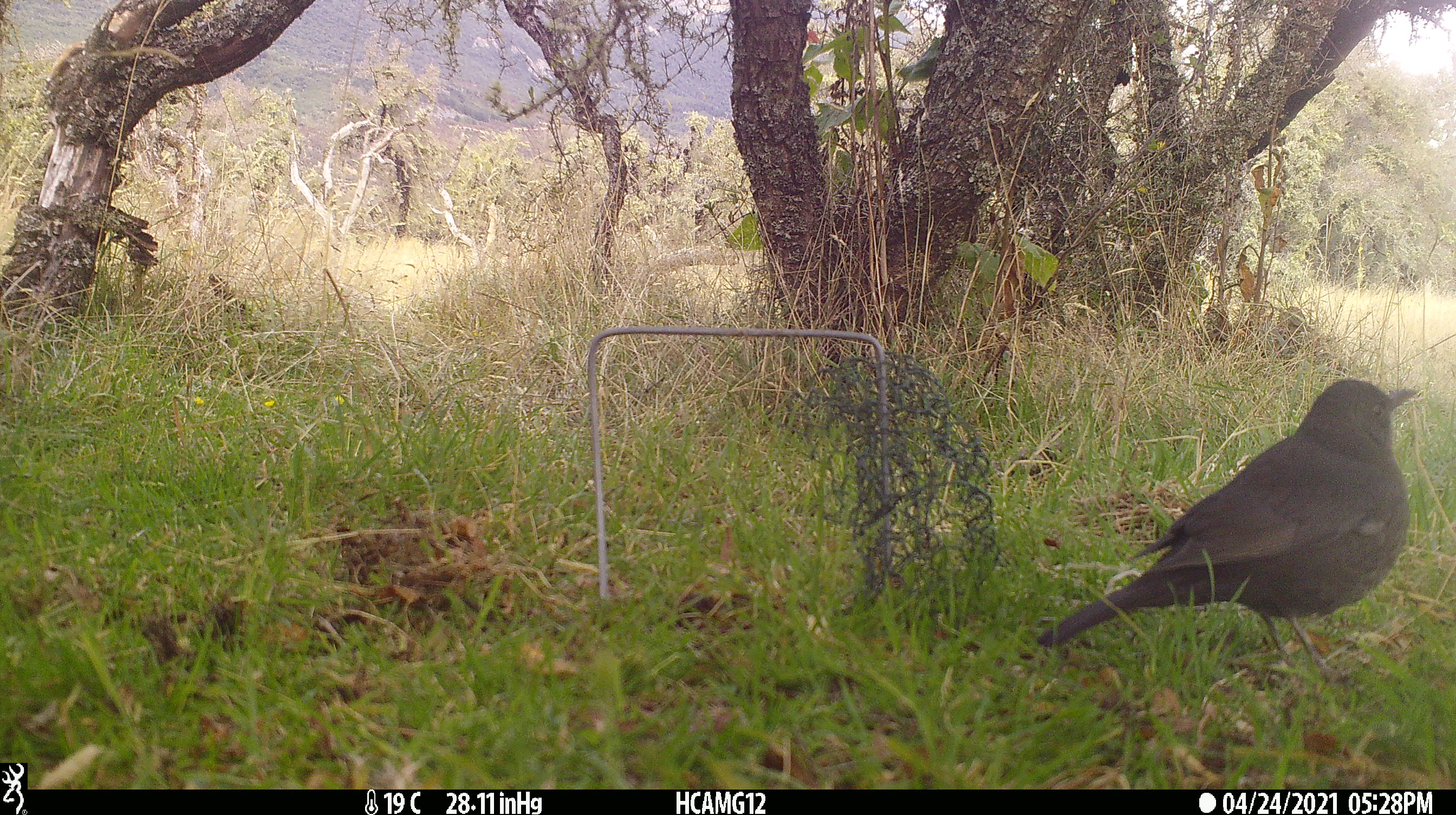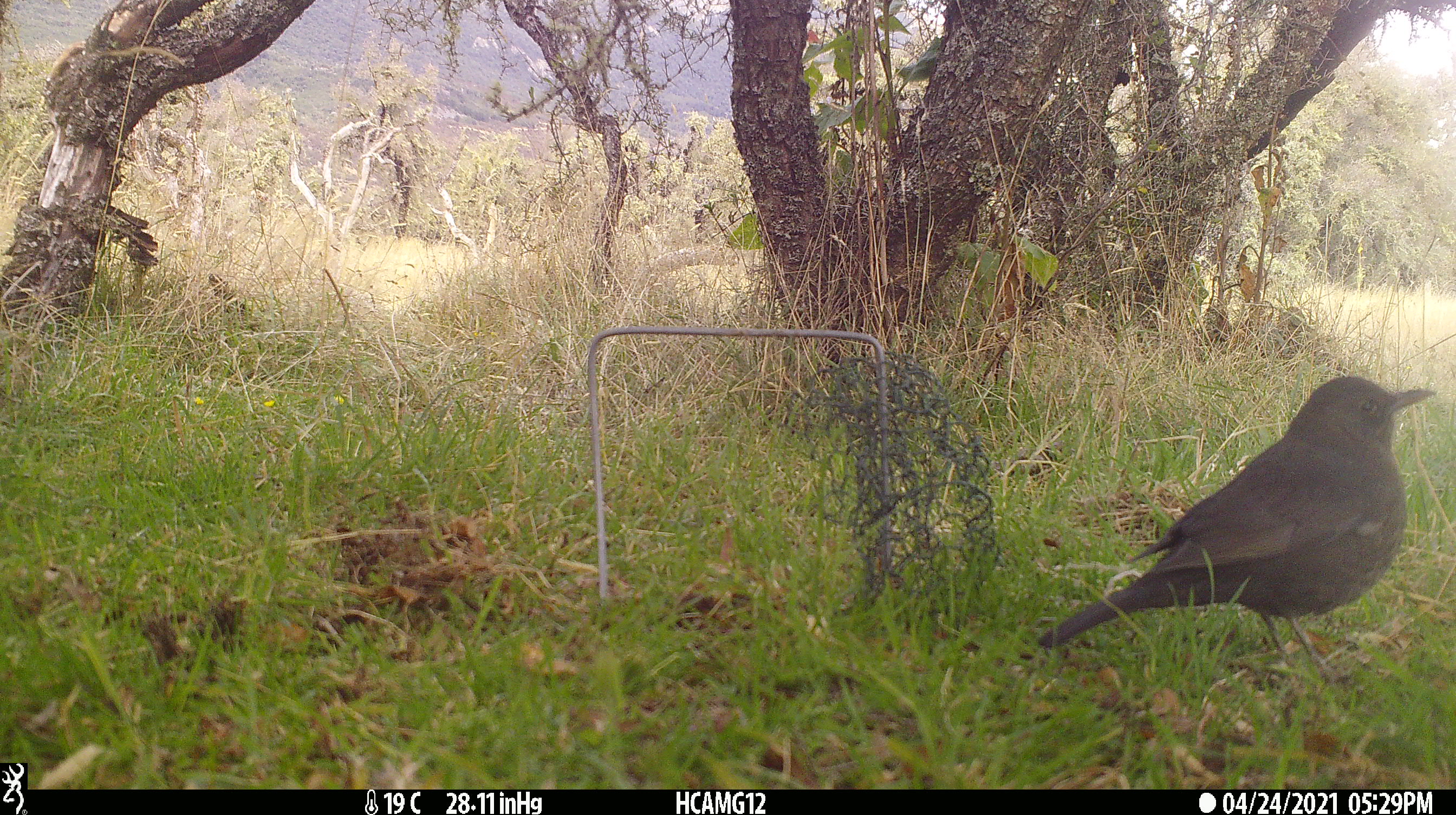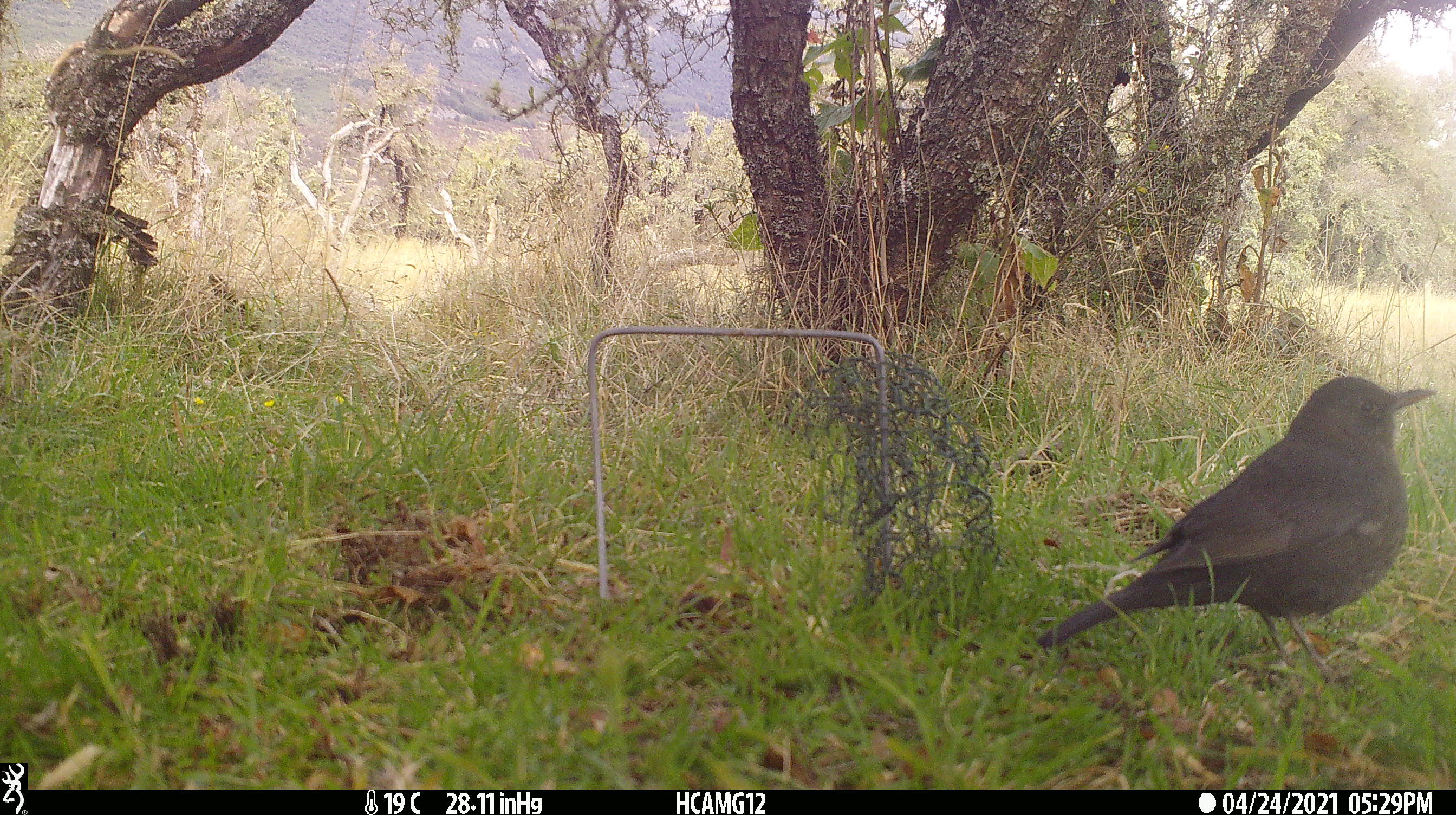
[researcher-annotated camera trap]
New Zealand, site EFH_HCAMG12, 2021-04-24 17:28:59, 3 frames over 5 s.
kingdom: Animalia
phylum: Chordata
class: Aves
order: Passeriformes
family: Turdidae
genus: Turdus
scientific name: Turdus merula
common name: eurasian blackbird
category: blackbird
Blackbird (eurasian blackbird) (Turdus merula).